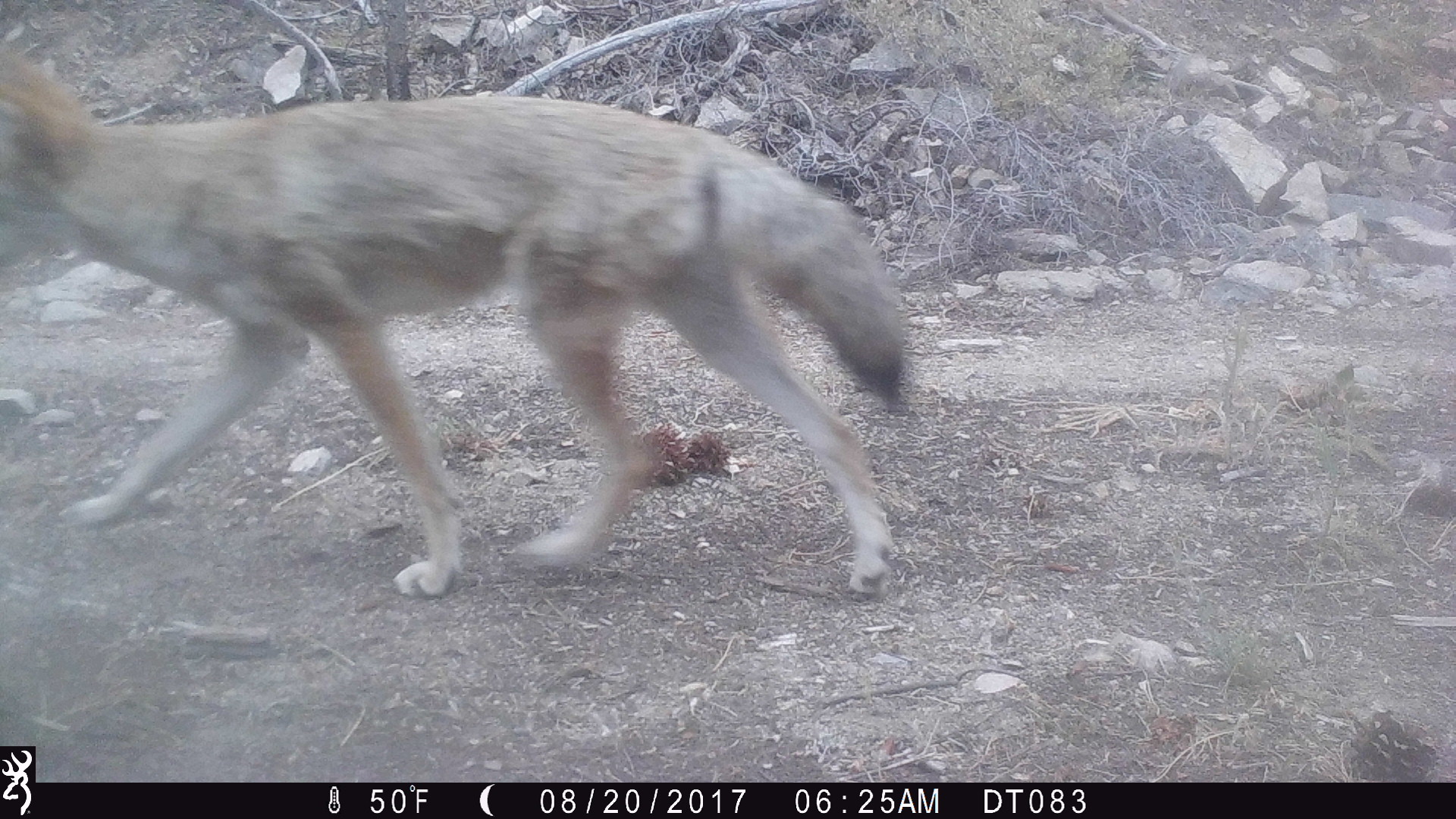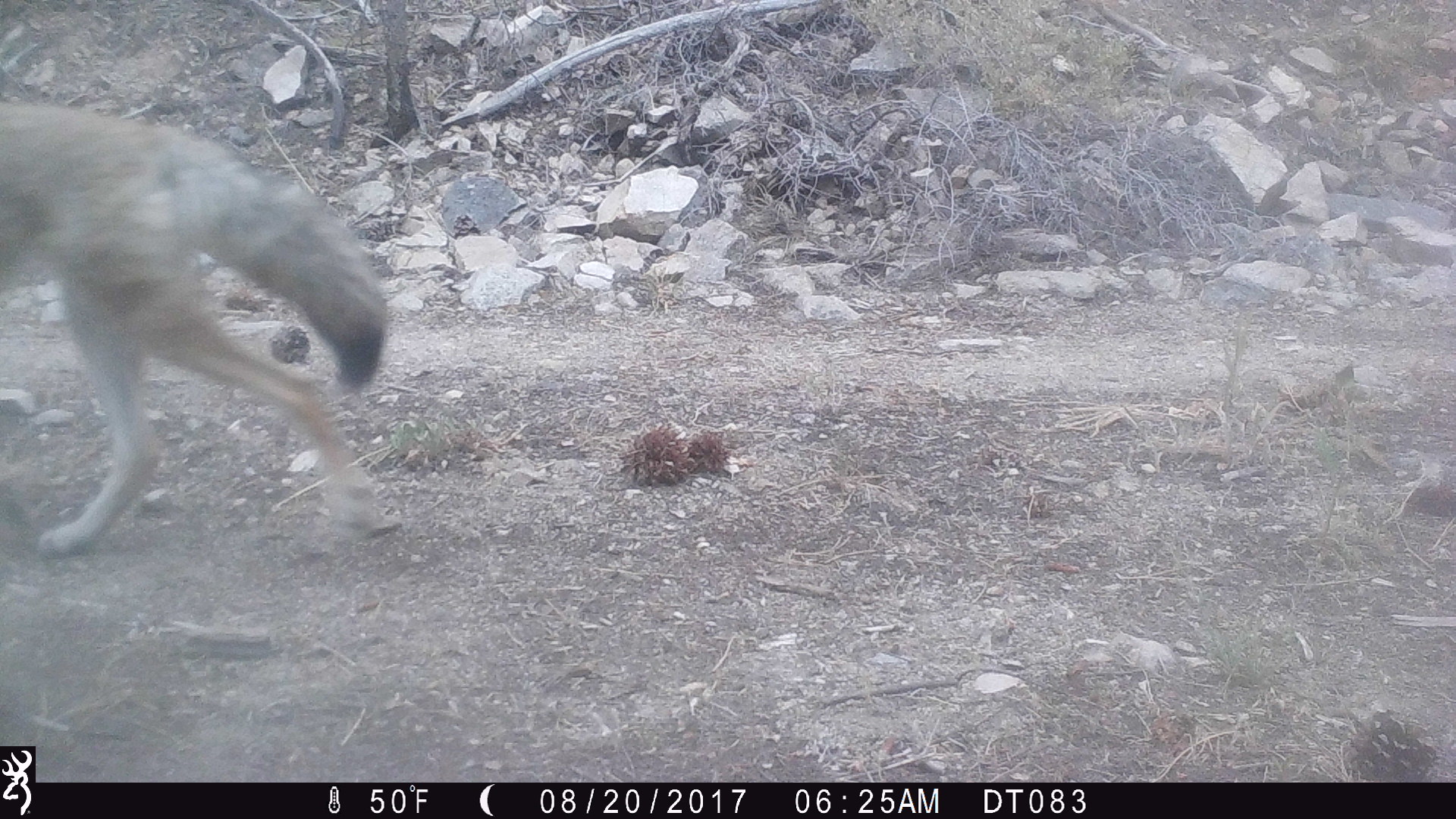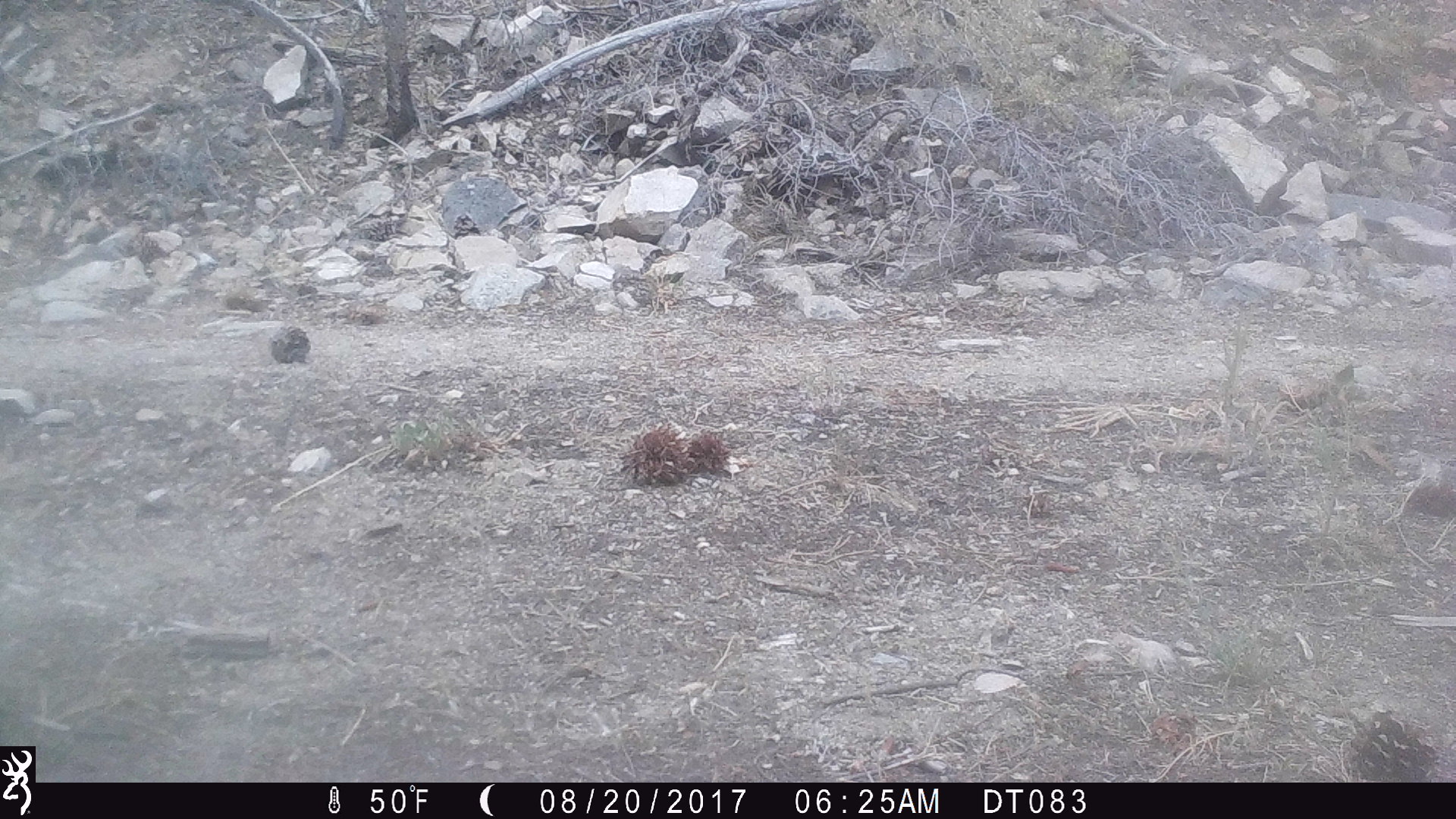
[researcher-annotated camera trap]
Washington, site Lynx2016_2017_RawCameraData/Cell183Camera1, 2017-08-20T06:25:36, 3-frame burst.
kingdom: Animalia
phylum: Chordata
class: Mammalia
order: Carnivora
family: Canidae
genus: Canis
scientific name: Canis latrans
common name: coyote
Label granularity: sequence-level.